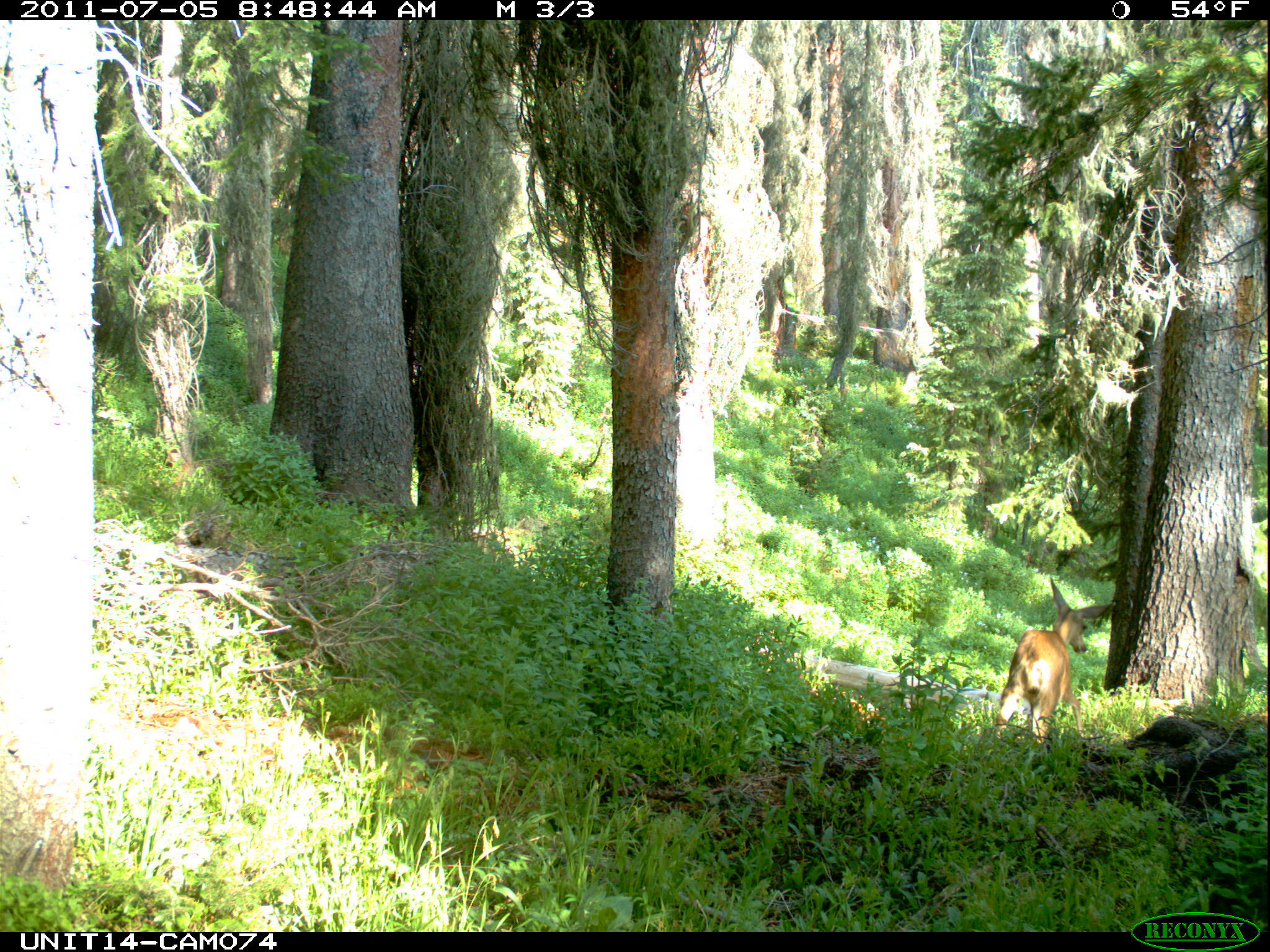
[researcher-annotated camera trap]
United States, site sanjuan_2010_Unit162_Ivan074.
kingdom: Animalia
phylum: Chordata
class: Mammalia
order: Artiodactyla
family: Cervidae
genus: Odocoileus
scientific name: Odocoileus hemionus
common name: mule deer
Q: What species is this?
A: Odocoileus hemionus (mule deer).